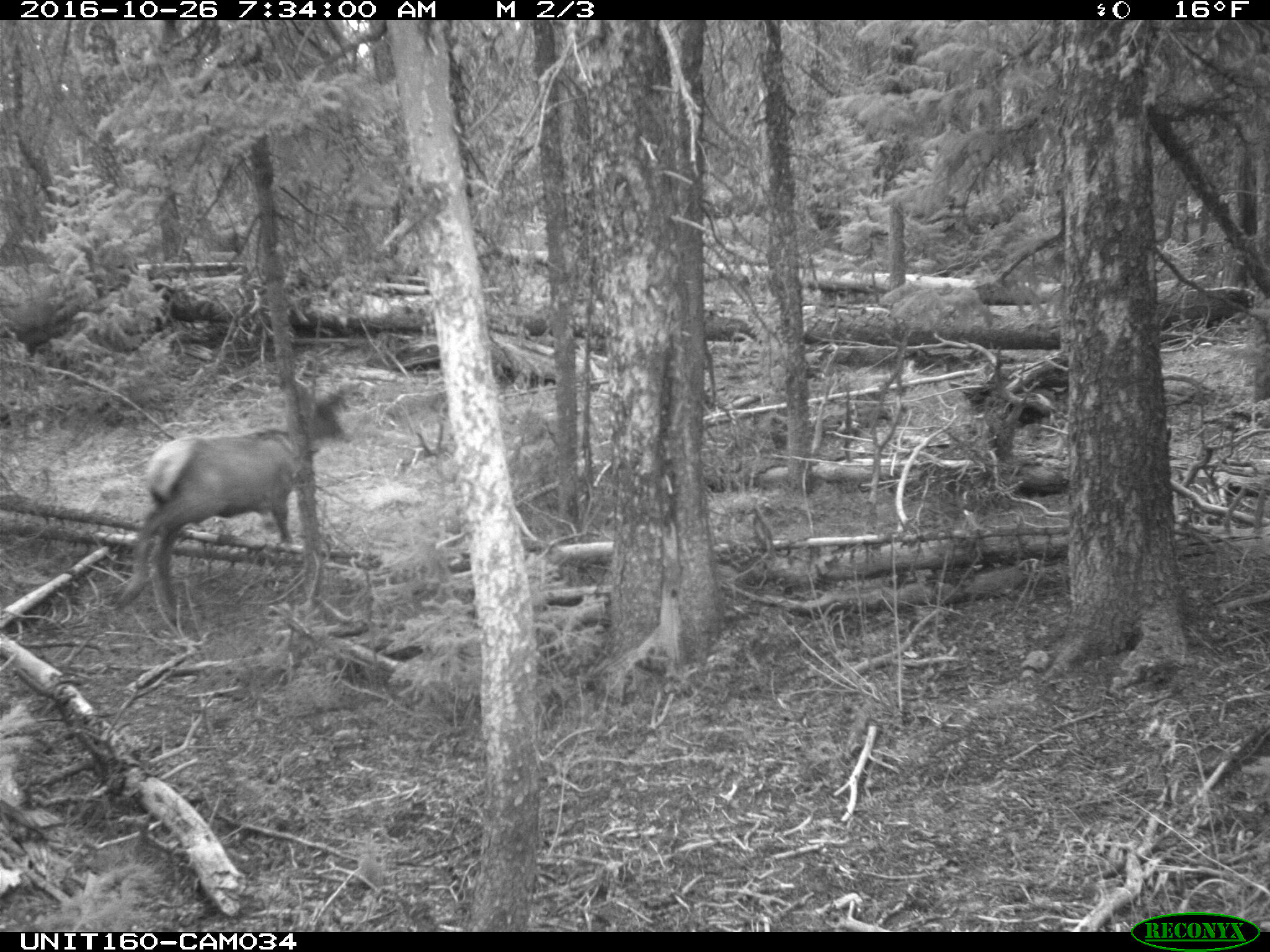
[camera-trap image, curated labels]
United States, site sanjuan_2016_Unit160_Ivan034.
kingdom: Animalia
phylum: Chordata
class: Mammalia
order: Artiodactyla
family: Cervidae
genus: Cervus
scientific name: Cervus elaphus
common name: red deer